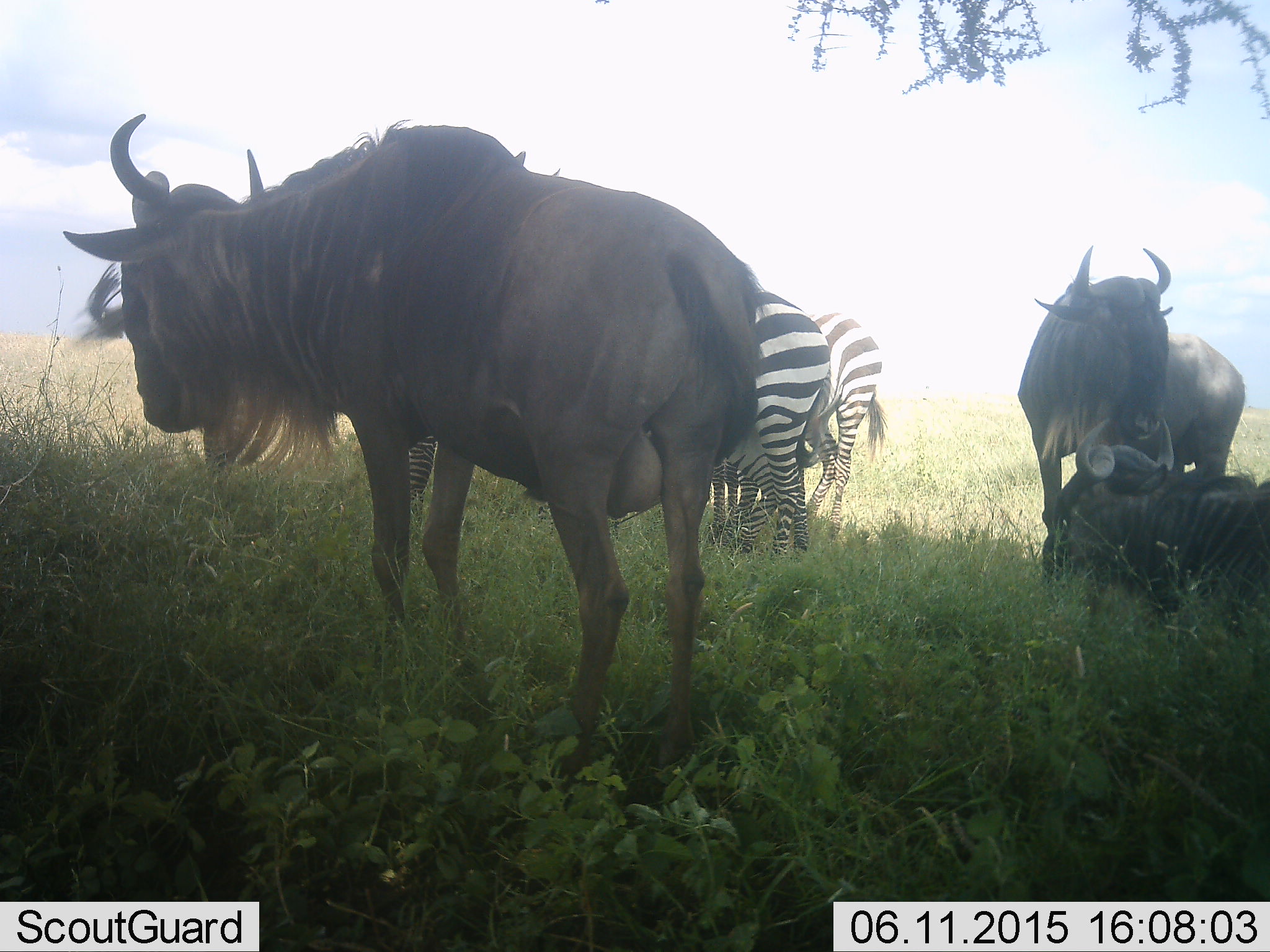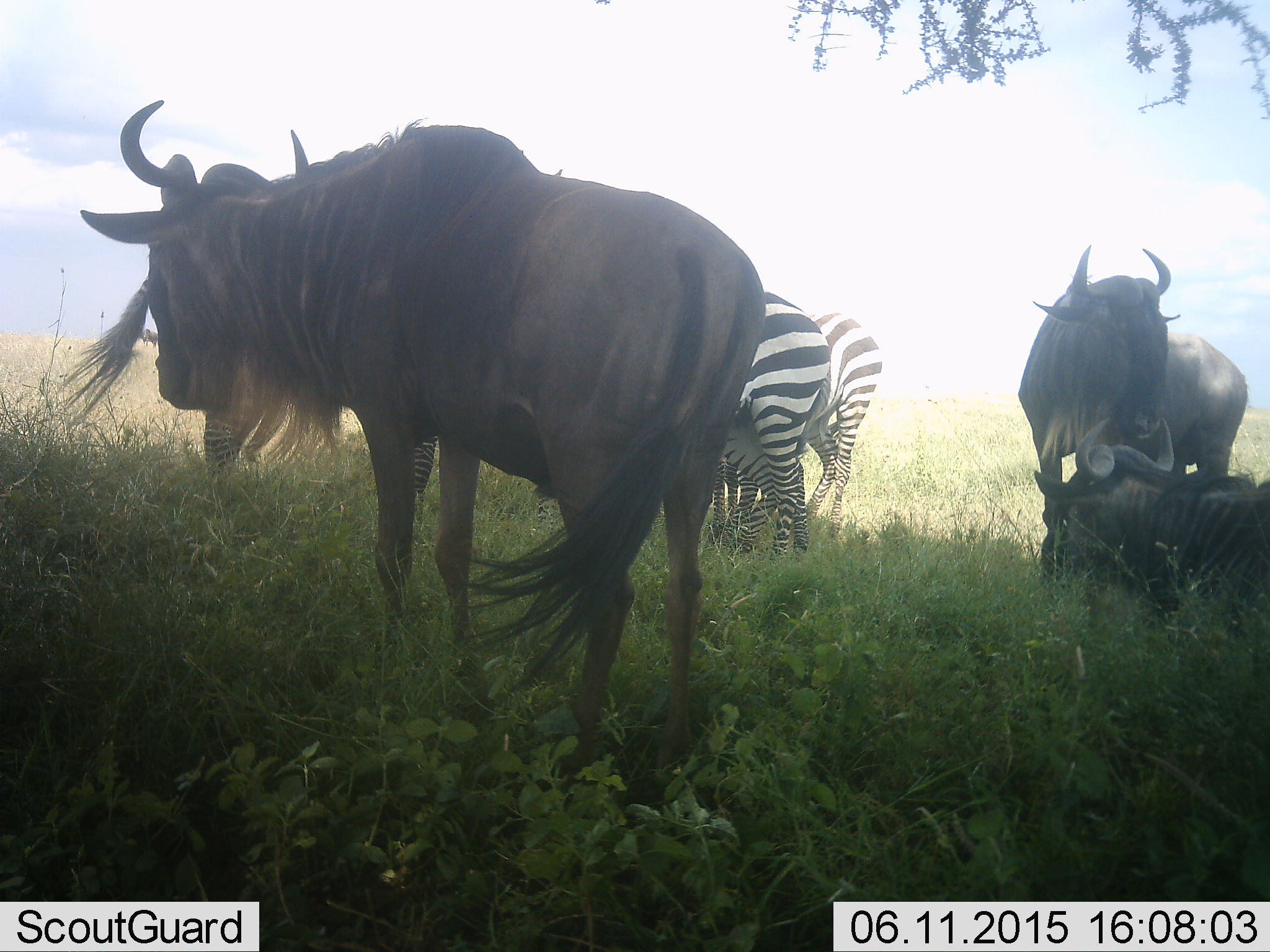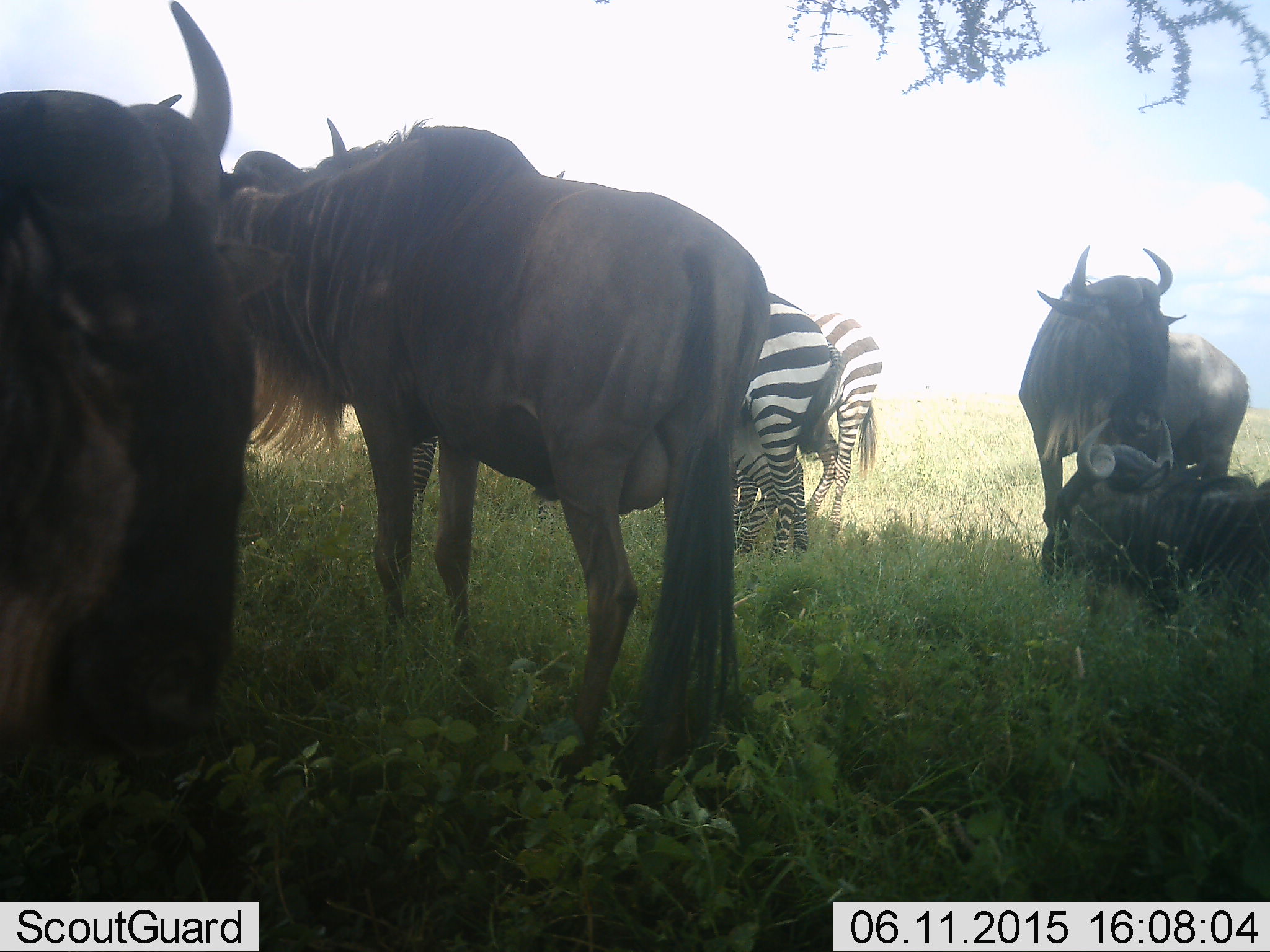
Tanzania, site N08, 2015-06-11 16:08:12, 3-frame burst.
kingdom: Animalia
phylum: Chordata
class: Mammalia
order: Artiodactyla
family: Bovidae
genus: Connochaetes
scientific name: Connochaetes taurinus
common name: blue wildebeest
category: wildebeest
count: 4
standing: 73%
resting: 91%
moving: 18%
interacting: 0%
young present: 0%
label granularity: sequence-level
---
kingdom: Animalia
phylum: Chordata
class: Mammalia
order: Perissodactyla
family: Equidae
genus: Equus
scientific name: Equus quagga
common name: plains zebra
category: zebra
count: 2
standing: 91%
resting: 0%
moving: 0%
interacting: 0%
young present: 0%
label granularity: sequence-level